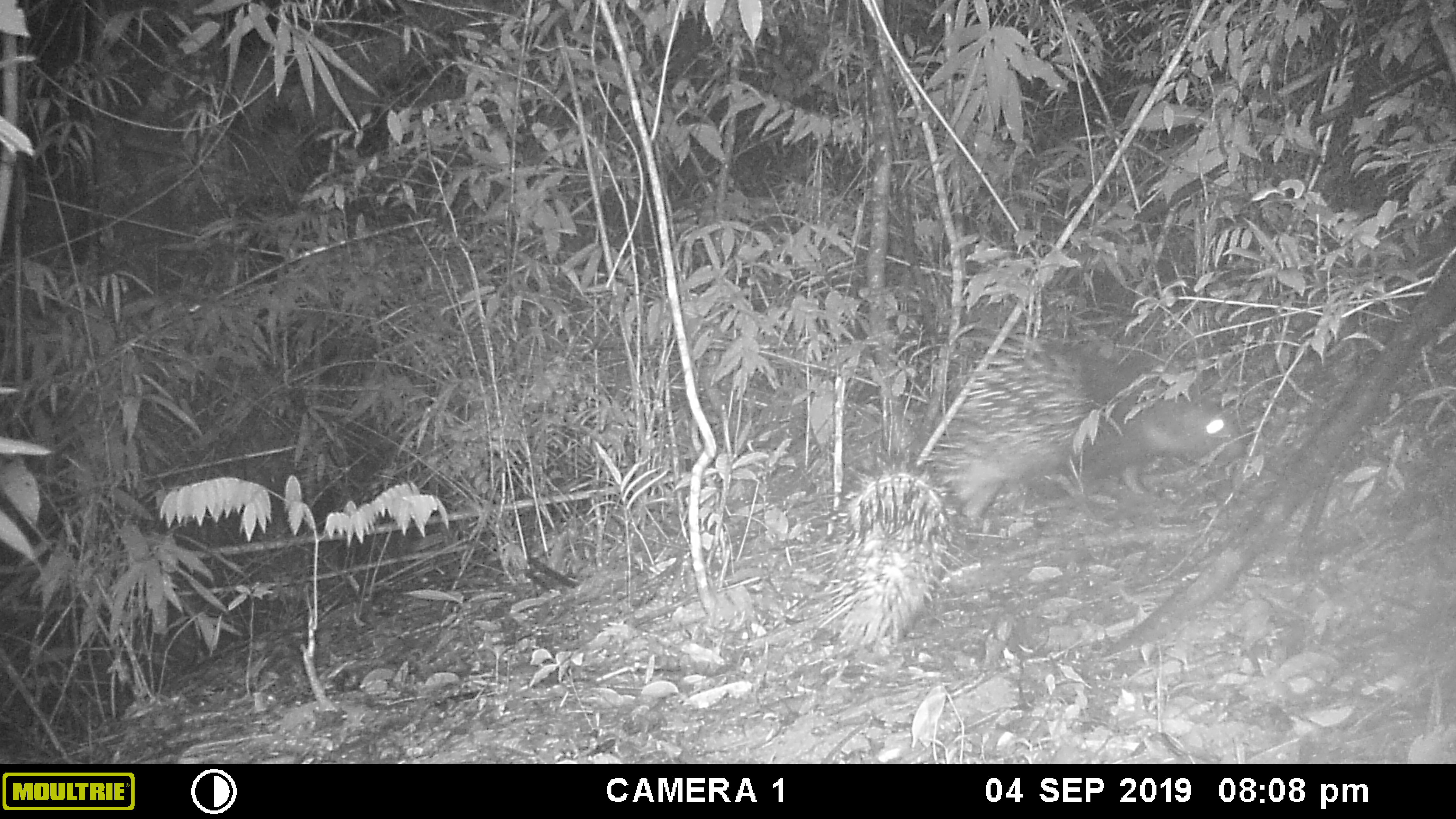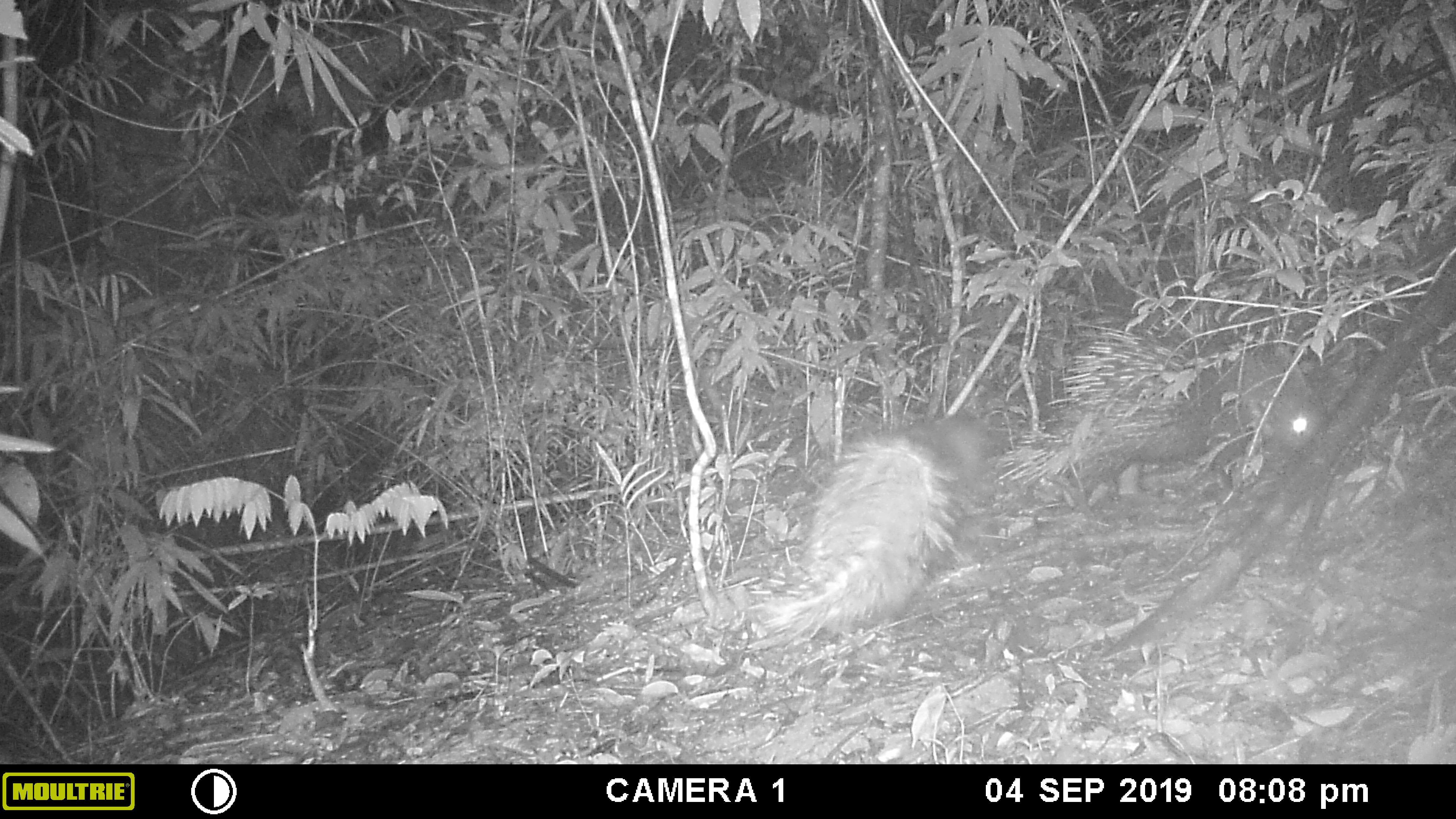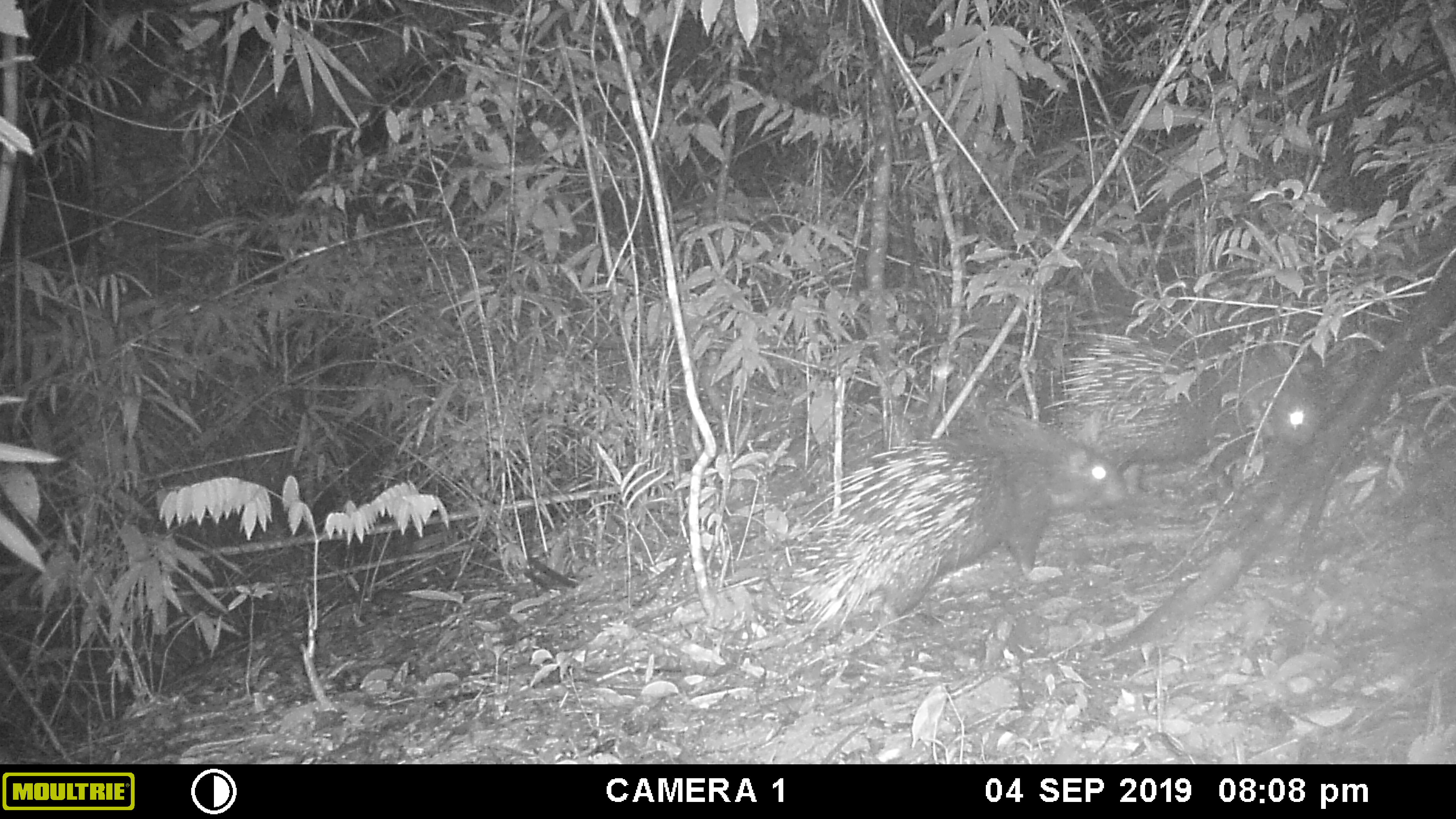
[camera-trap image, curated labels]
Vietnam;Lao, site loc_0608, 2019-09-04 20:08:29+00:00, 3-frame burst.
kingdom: Animalia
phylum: Chordata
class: Mammalia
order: Rodentia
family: Hystricidae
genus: Hystrix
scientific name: Hystrix brachyura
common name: malayan porcupine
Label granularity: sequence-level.